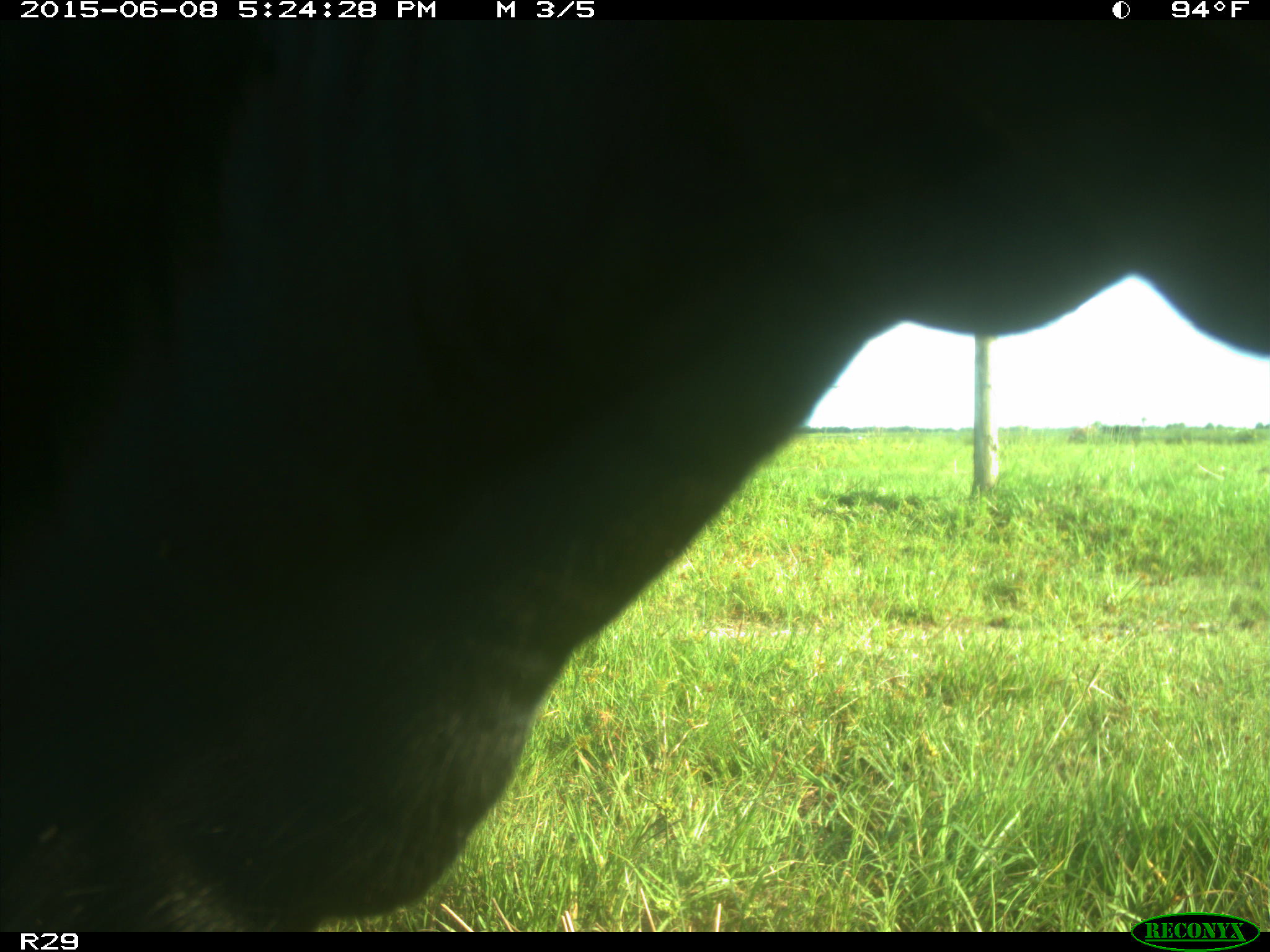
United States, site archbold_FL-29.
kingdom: Animalia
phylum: Chordata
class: Mammalia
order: Artiodactyla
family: Bovidae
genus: Bos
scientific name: Bos taurus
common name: domestic cow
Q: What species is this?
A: Bos taurus (domestic cow).